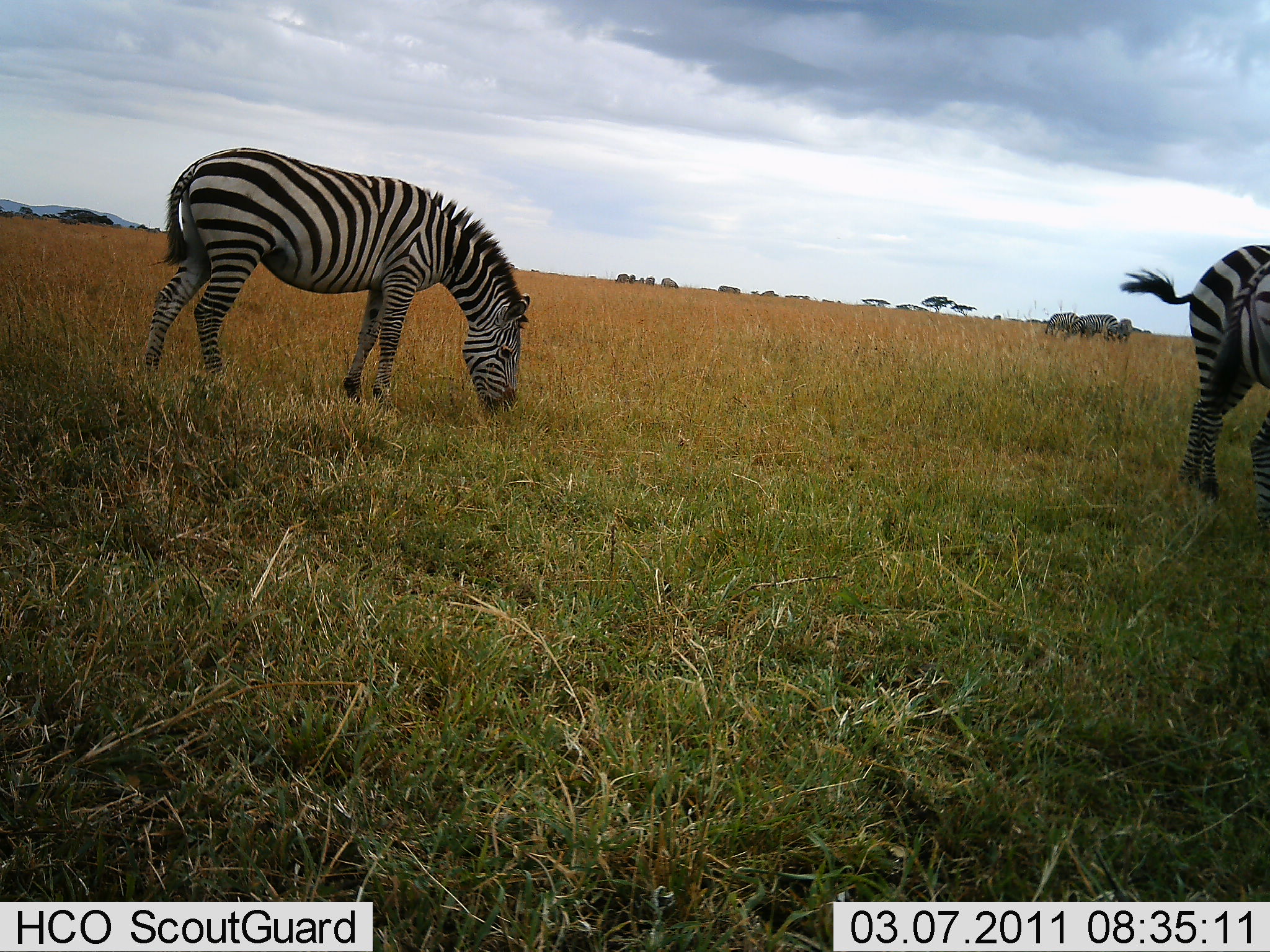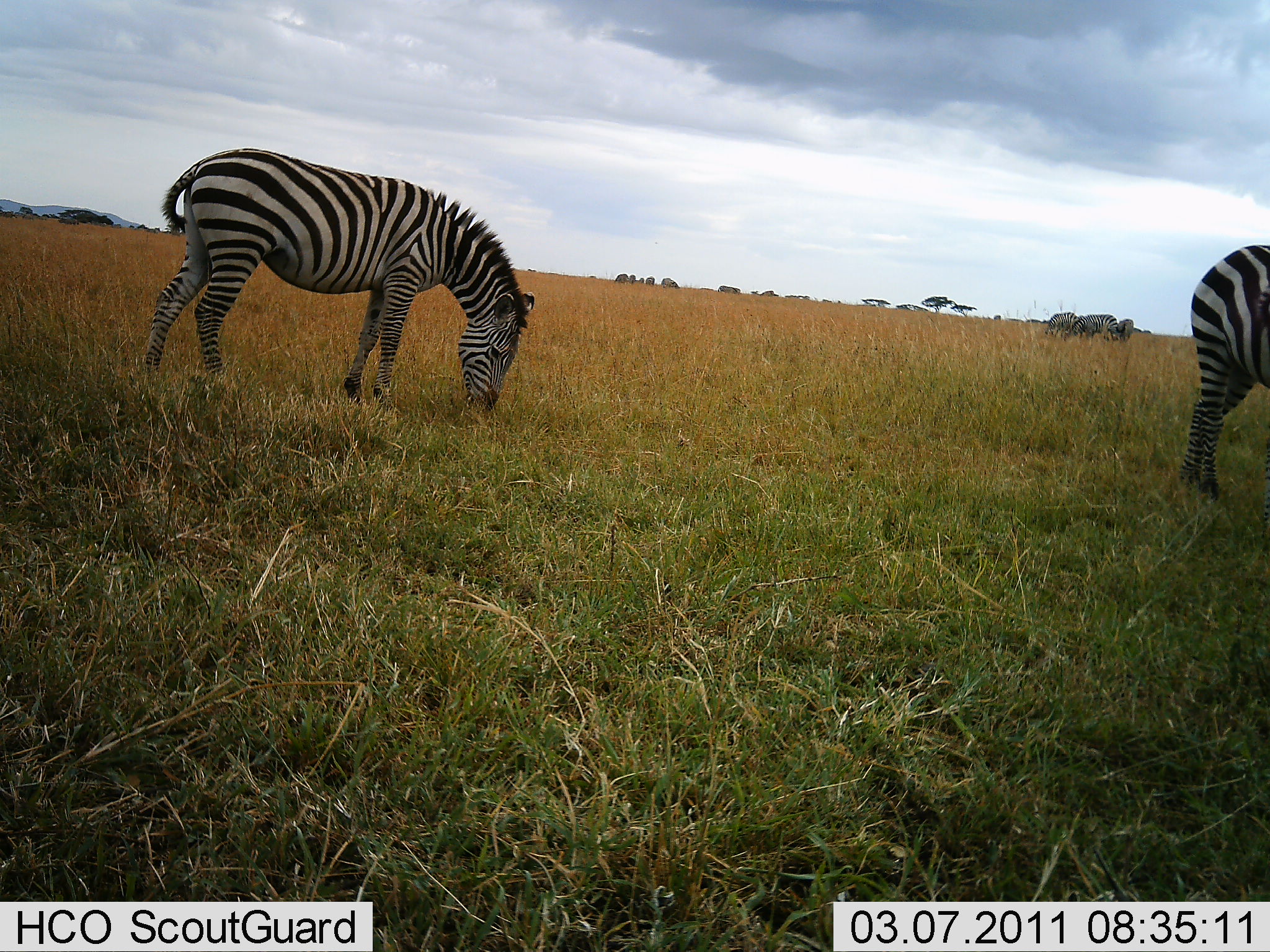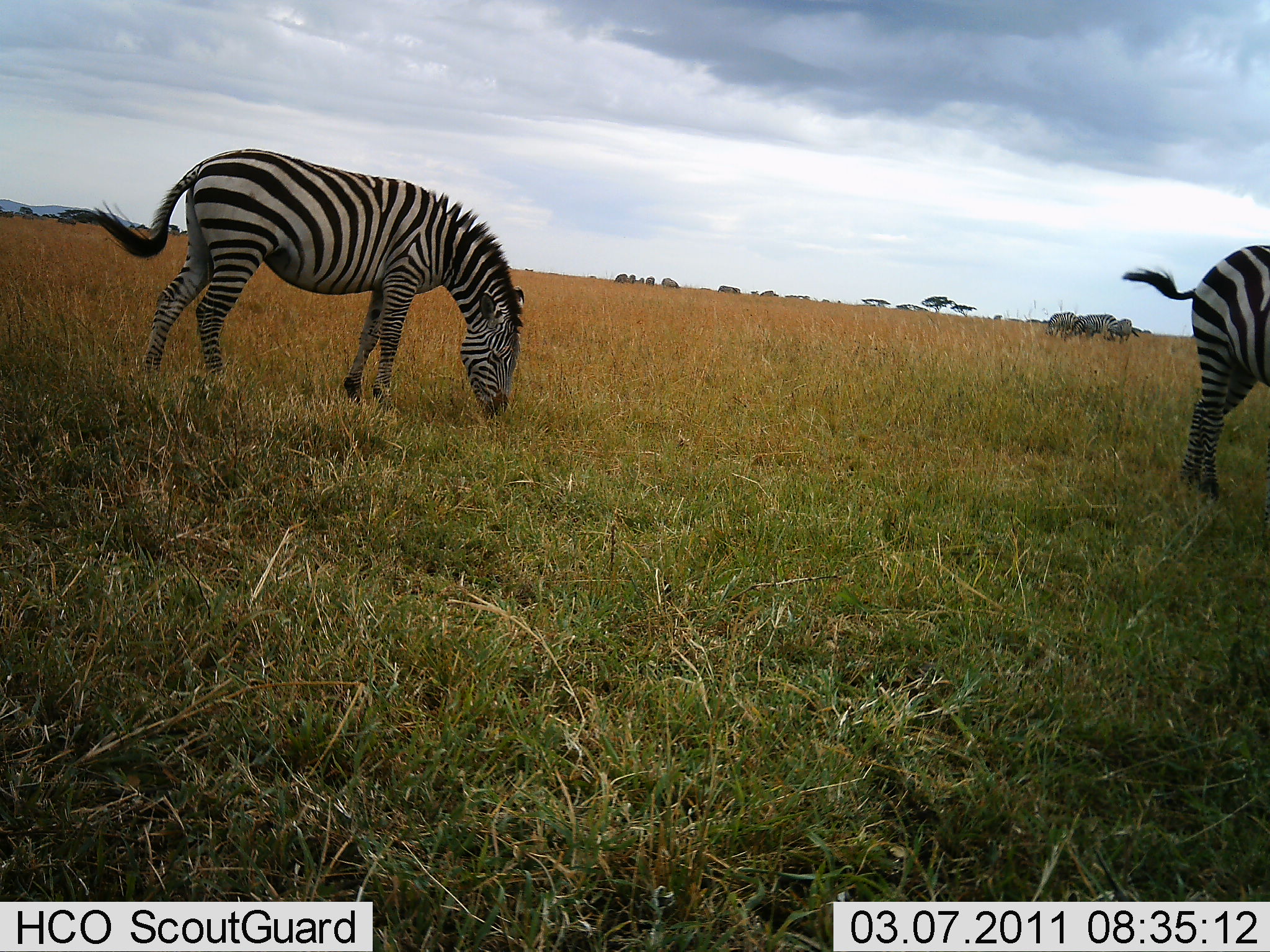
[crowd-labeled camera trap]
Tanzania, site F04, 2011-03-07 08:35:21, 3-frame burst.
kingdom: Animalia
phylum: Chordata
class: Mammalia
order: Perissodactyla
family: Equidae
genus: Equus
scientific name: Equus quagga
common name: plains zebra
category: zebra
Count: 3.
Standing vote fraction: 54%.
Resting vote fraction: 0%.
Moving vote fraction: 15%.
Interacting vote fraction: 8%.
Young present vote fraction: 0%.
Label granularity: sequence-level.